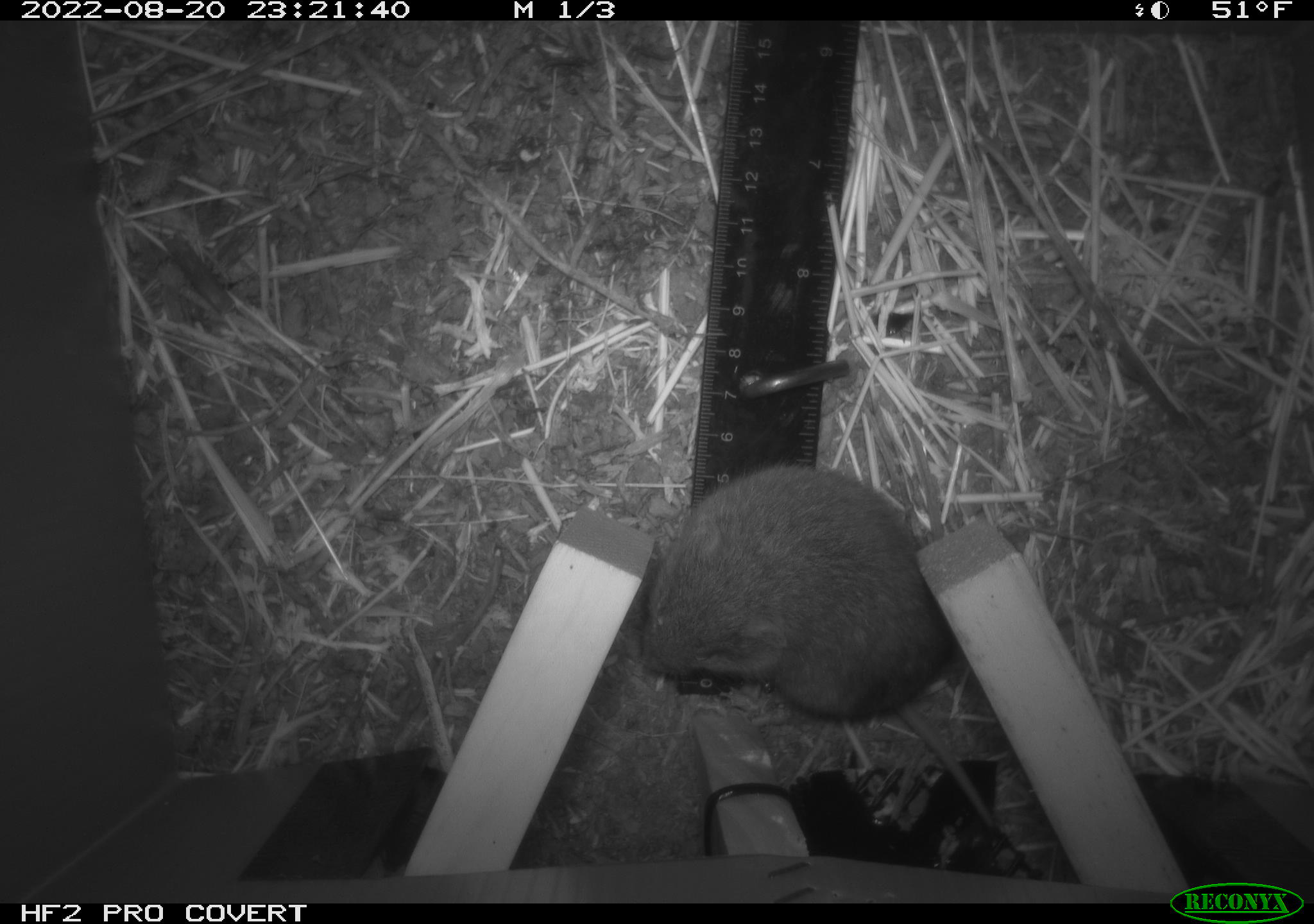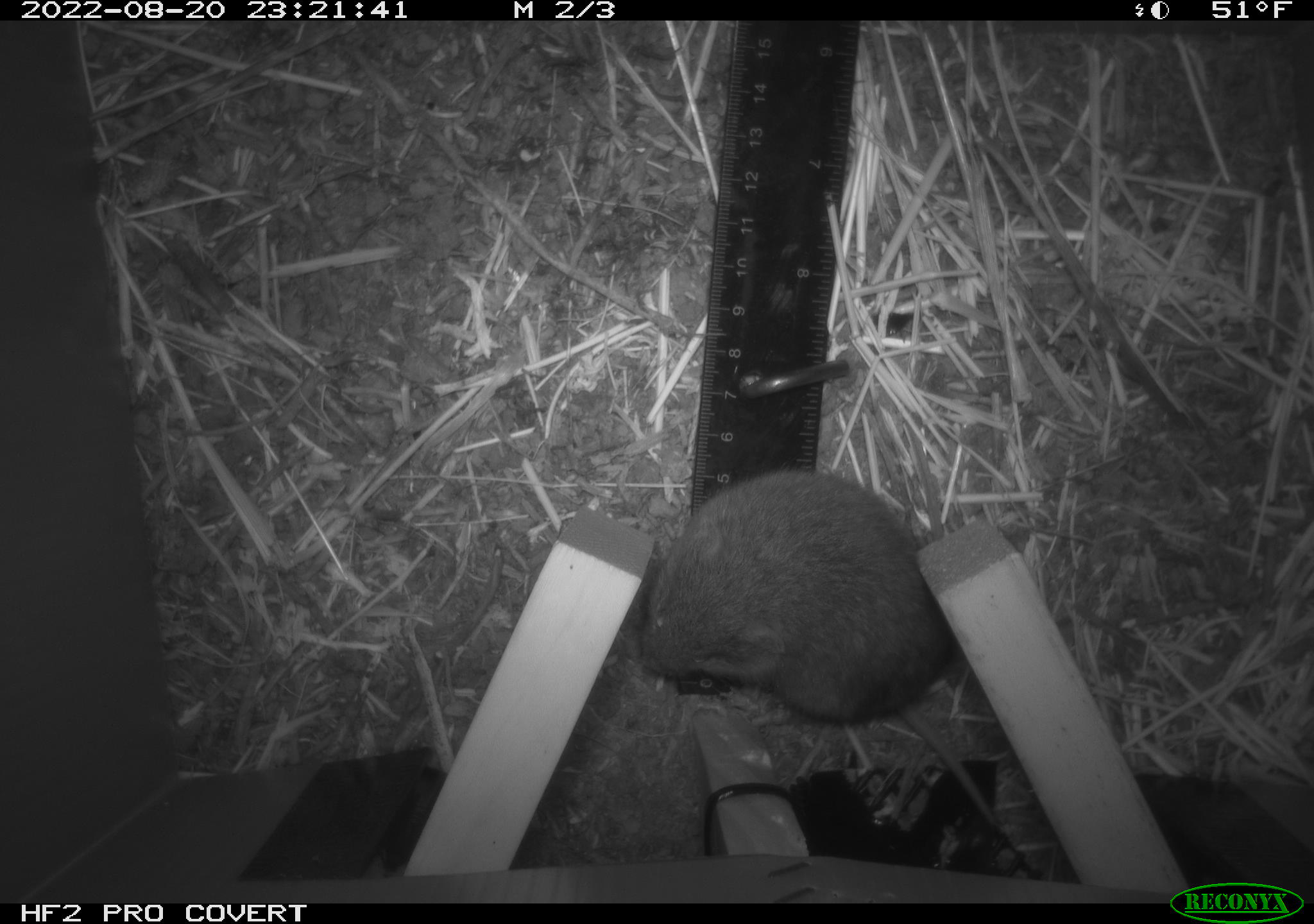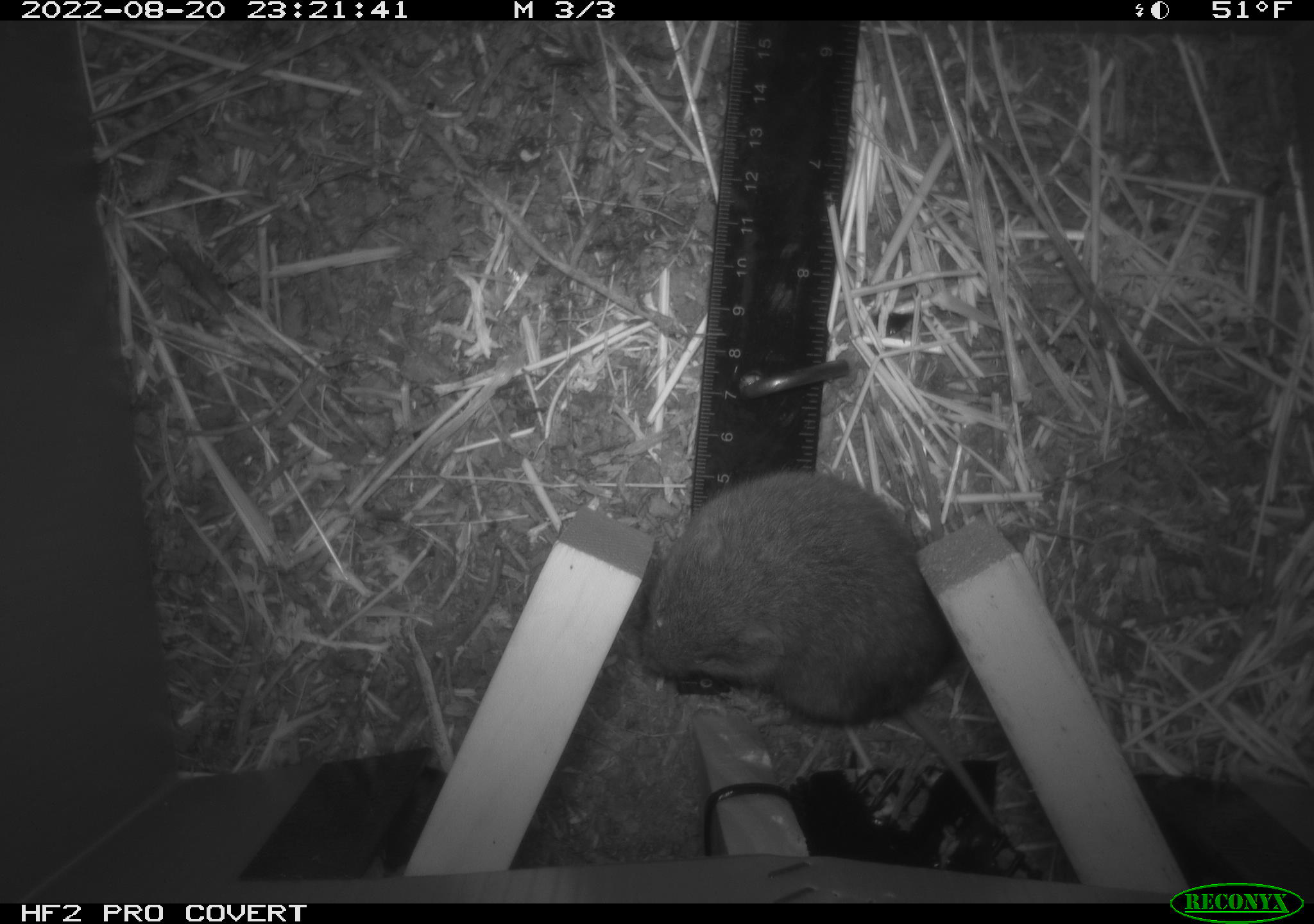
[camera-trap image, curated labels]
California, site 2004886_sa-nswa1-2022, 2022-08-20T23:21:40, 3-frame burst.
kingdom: Animalia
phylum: Chordata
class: Mammalia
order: Rodentia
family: Cricetidae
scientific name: Cricetidae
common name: hamsters, voles, lemmings, and allies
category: cricetidae family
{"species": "cricetidae family (hamsters, voles, lemmings, and allies) (Cricetidae)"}